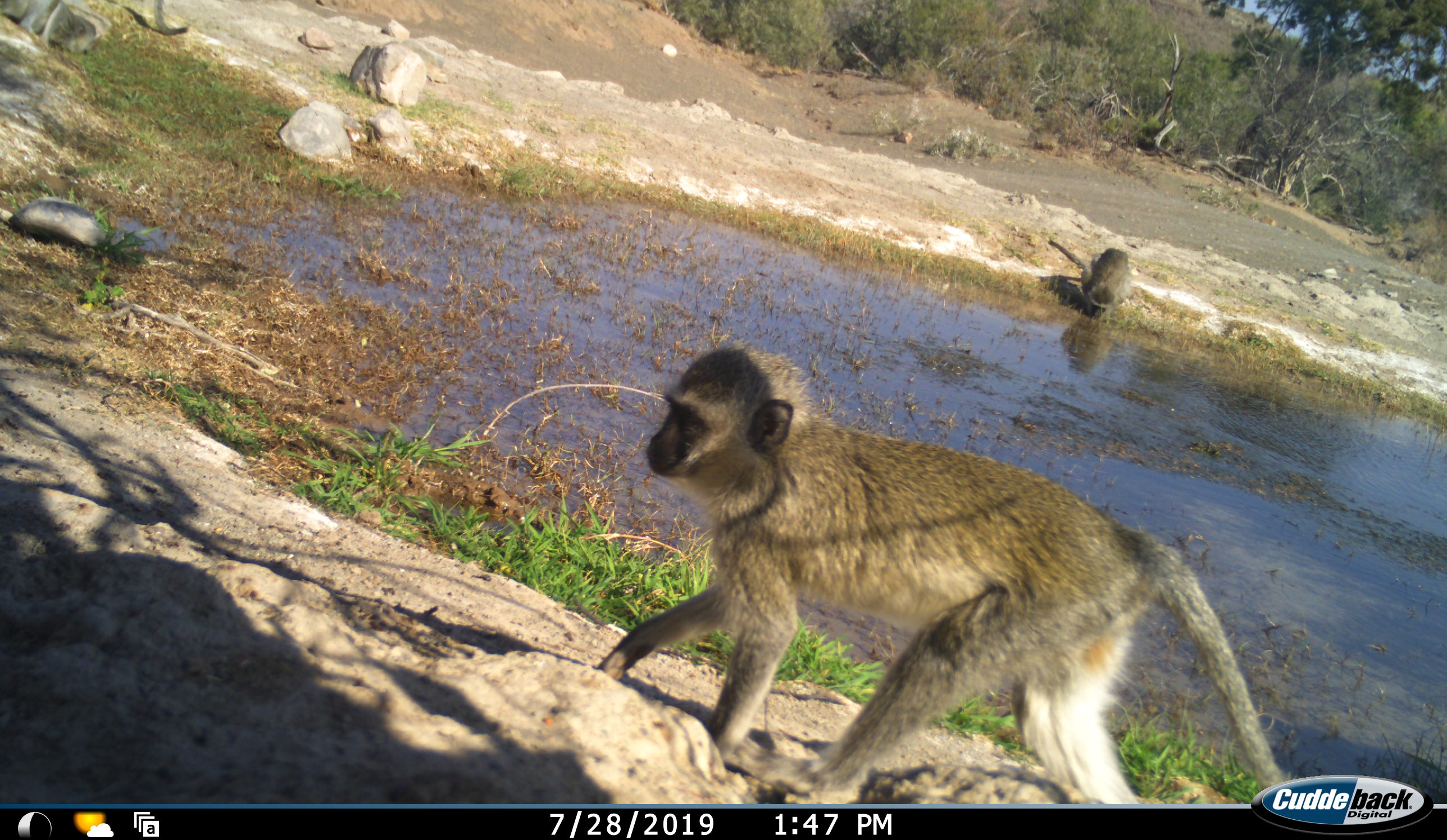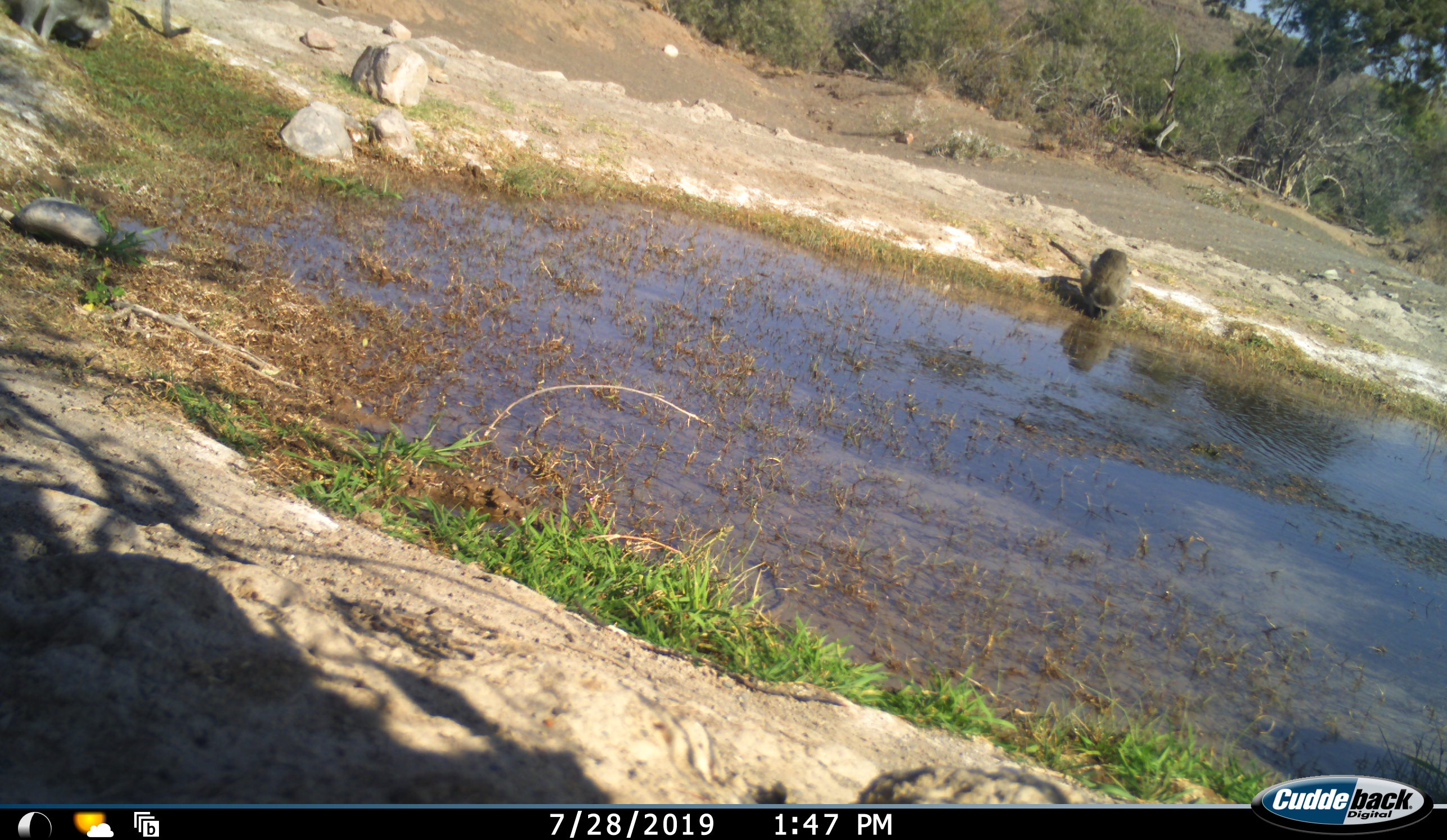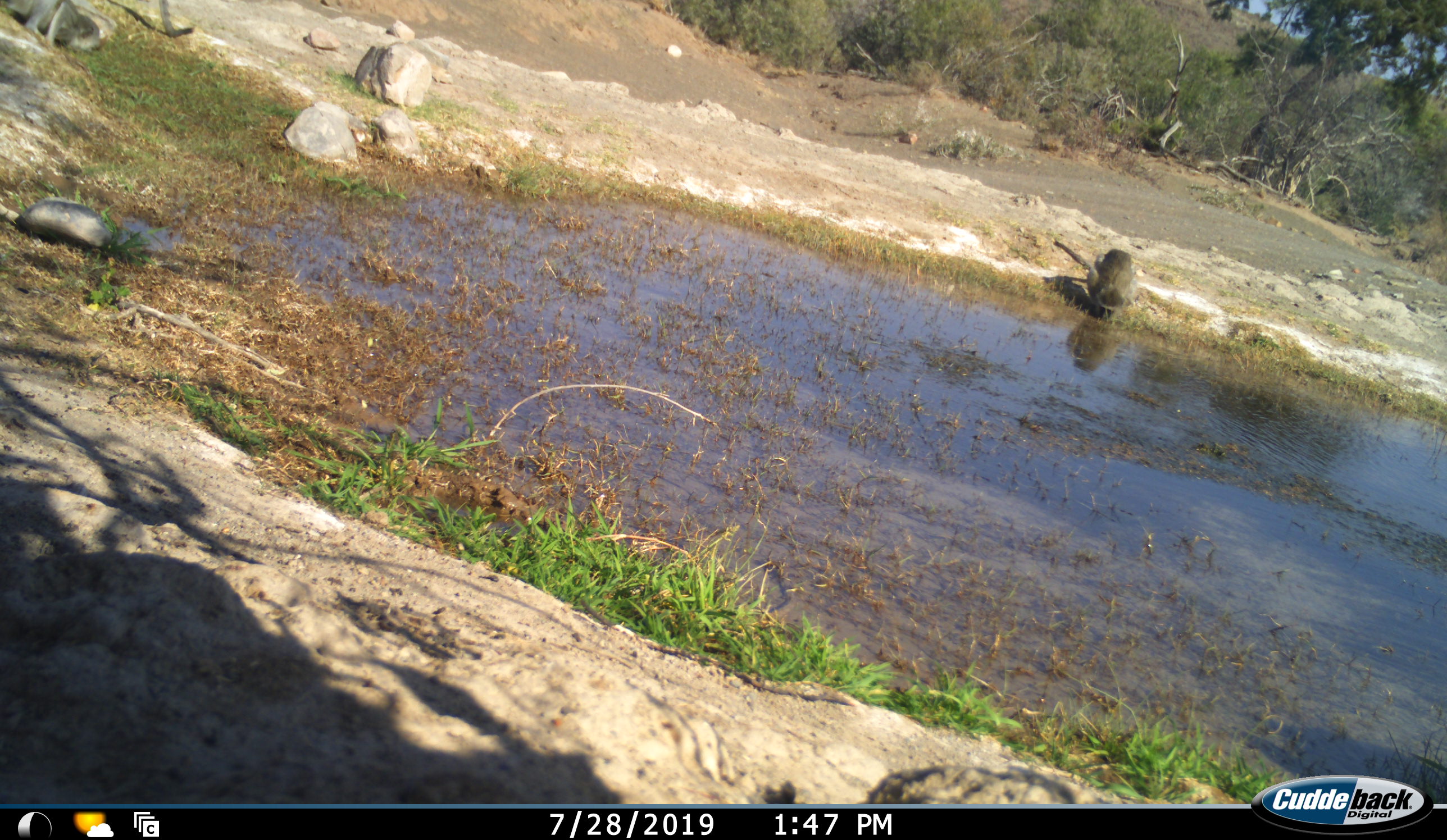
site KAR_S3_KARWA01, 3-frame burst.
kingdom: Animalia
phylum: Chordata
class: Mammalia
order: Primates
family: Cercopithecidae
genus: Chlorocebus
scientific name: Chlorocebus pygerythrus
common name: vervet monkey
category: monkeyvervet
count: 3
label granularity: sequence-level